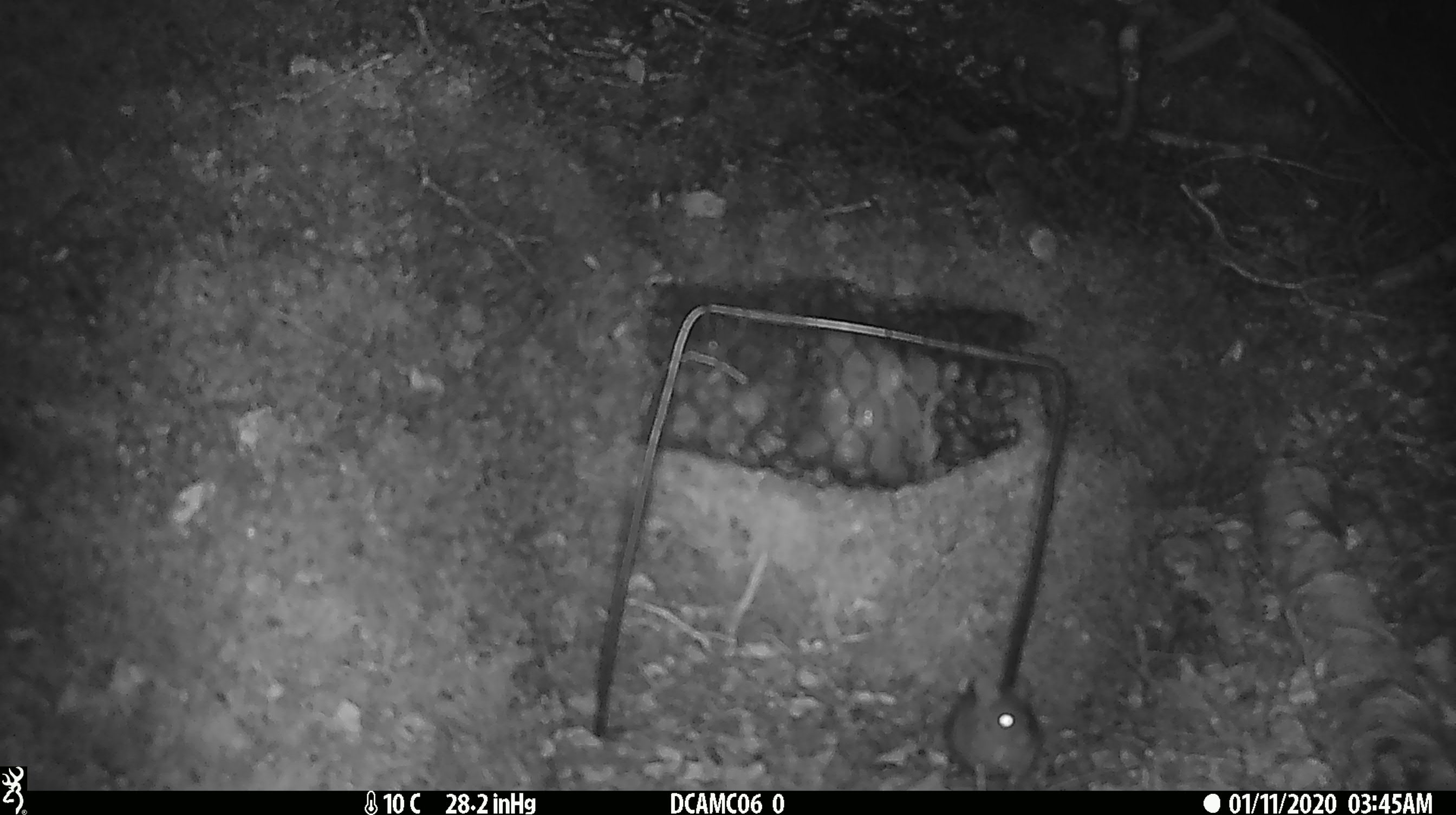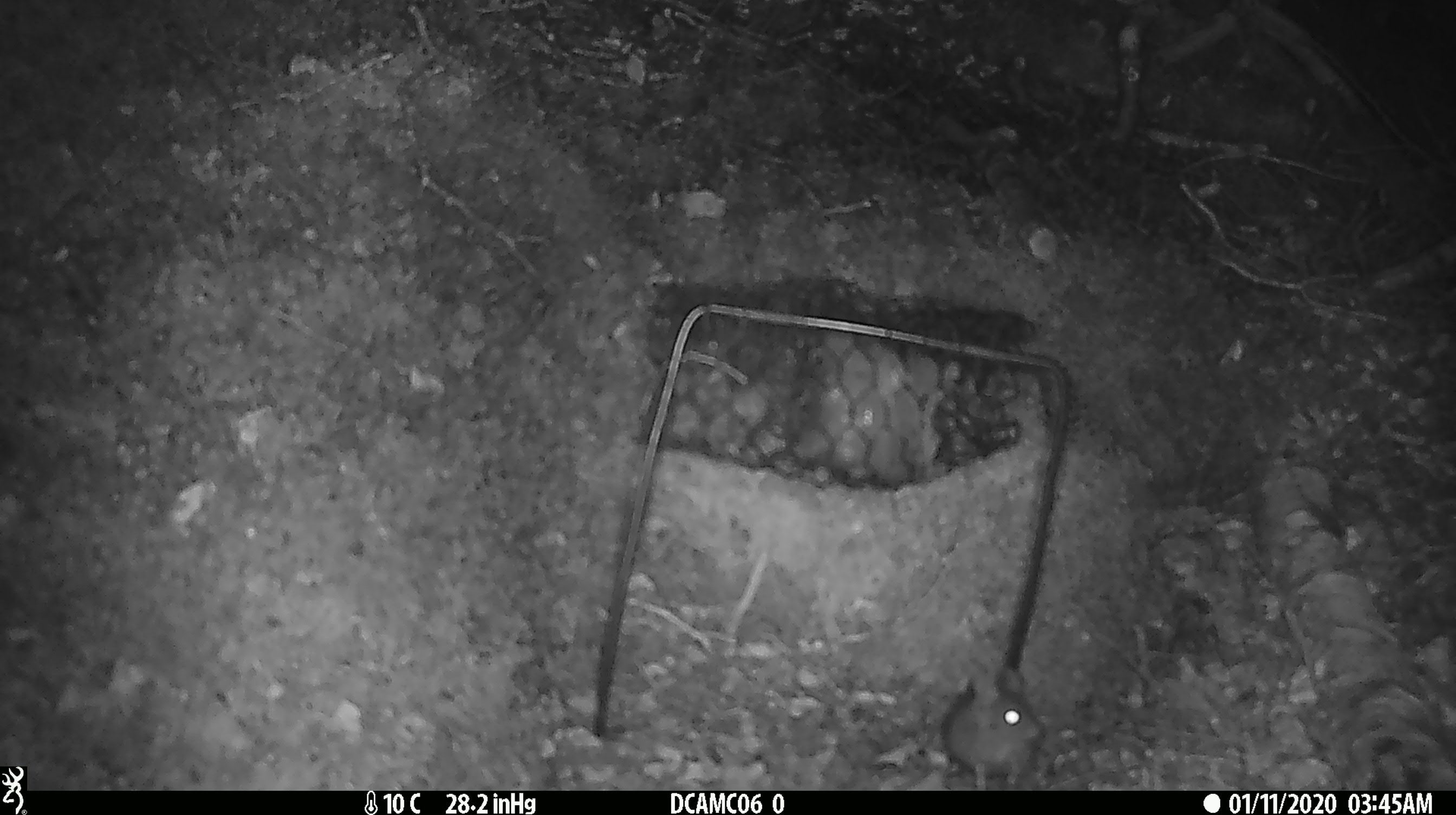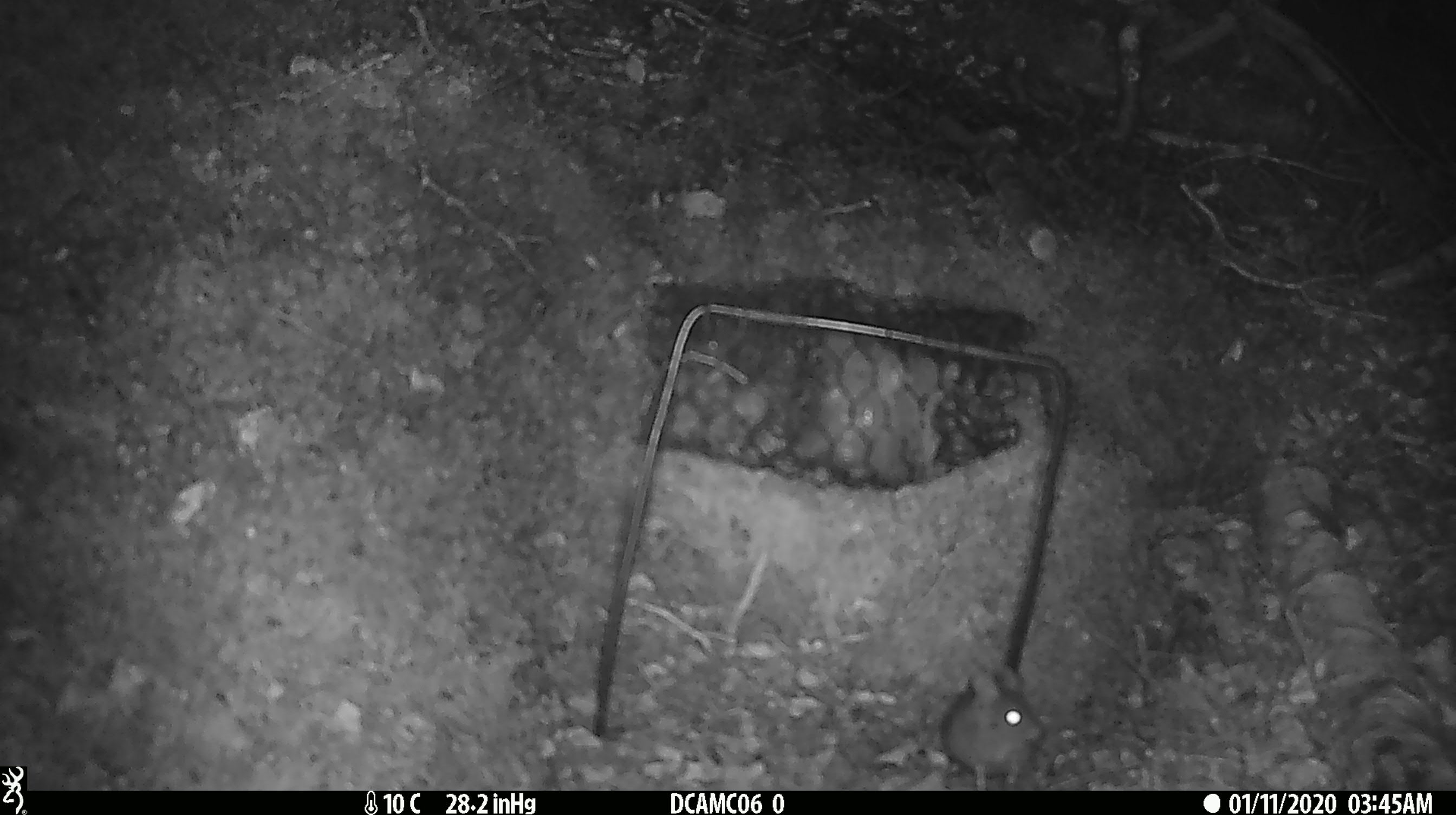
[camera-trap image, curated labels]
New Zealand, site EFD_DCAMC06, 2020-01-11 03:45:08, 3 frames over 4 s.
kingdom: Animalia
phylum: Chordata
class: Mammalia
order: Rodentia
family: Muridae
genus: Mus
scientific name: Mus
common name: mouse